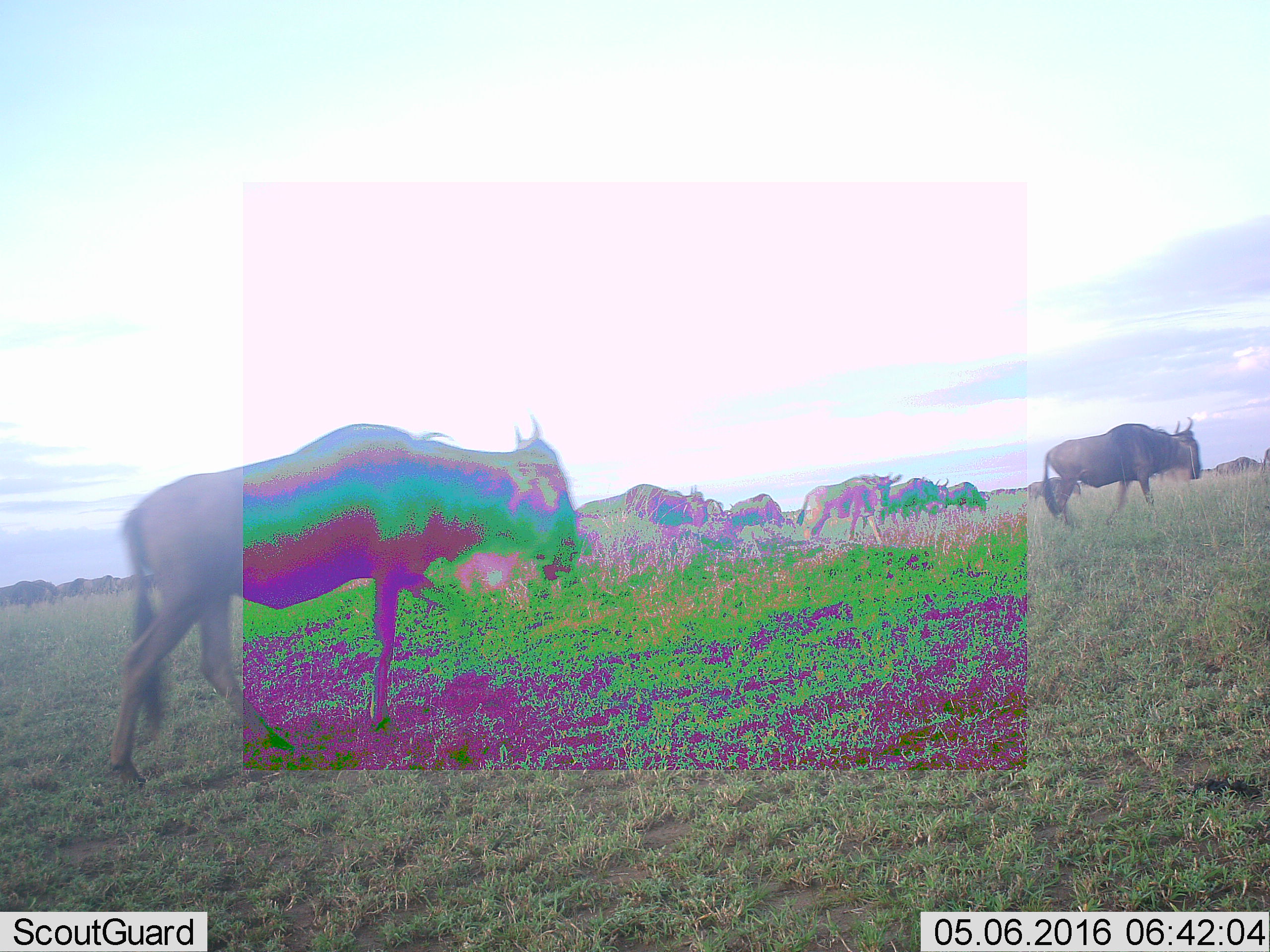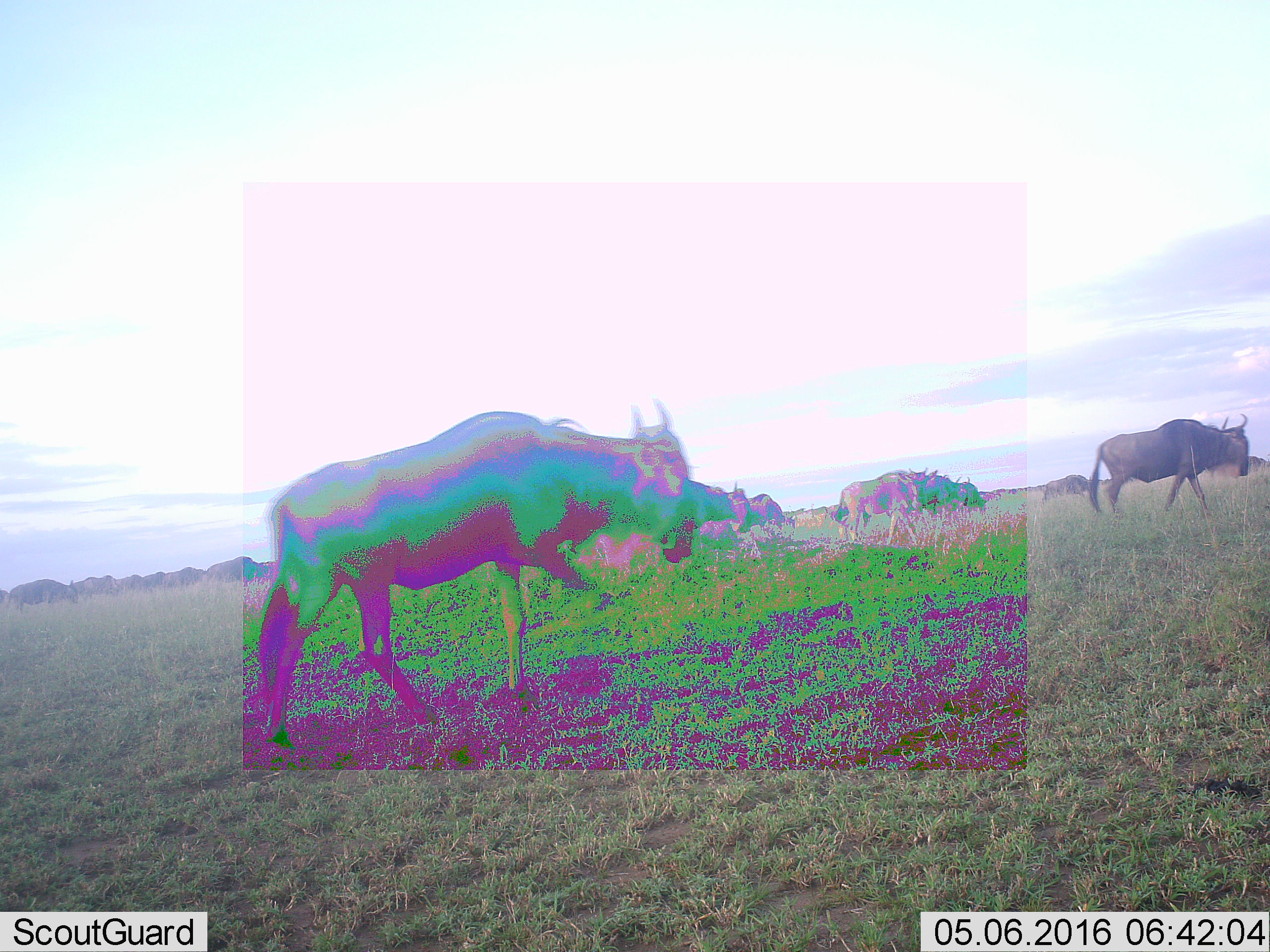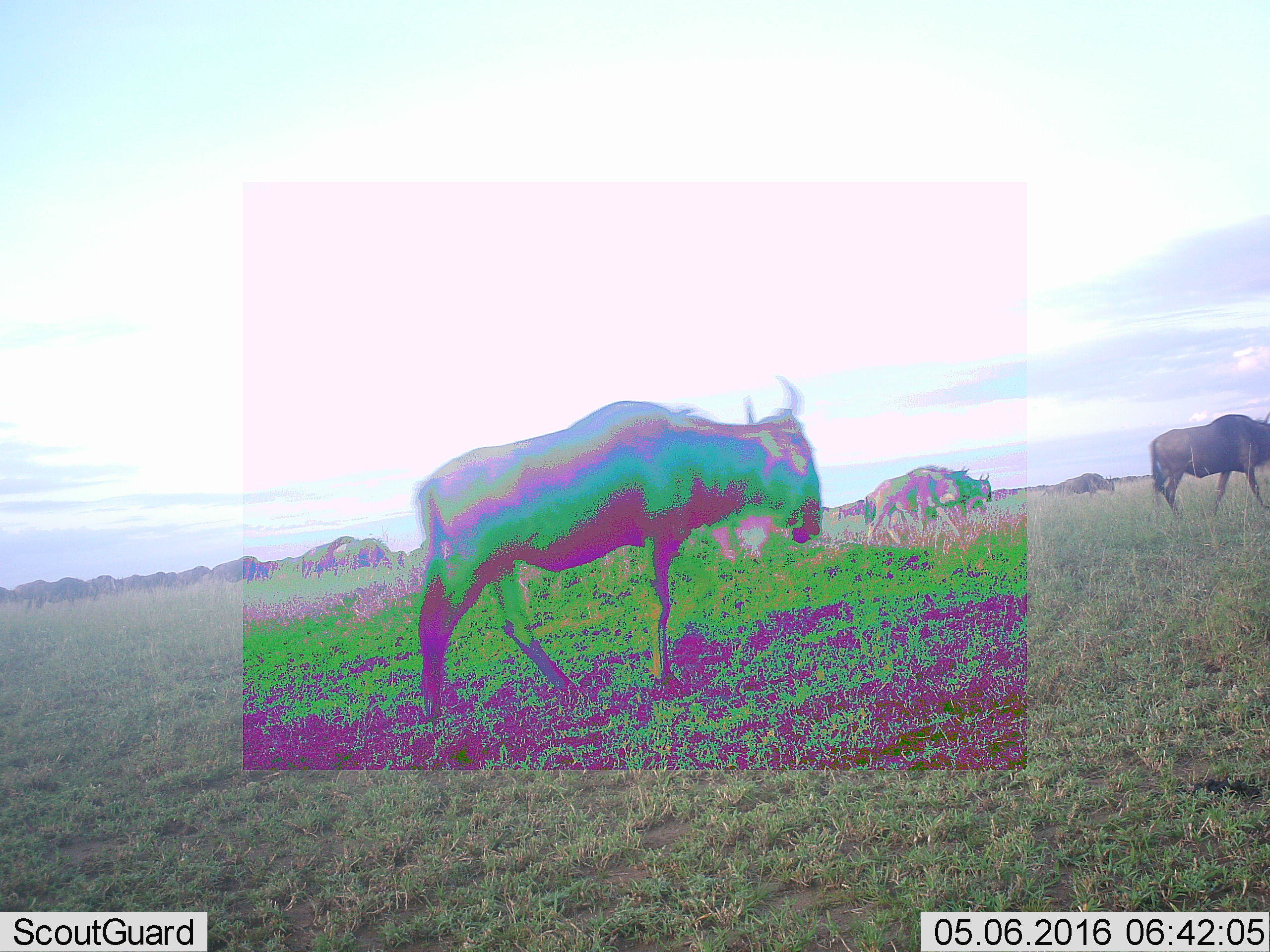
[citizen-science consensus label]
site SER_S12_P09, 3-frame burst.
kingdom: Animalia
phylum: Chordata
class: Mammalia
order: Artiodactyla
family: Bovidae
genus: Connochaetes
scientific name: Connochaetes taurinus taurinus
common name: blue wildebeest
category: wildebeestblue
Wildebeestblue (blue wildebeest) (Connochaetes taurinus taurinus), count 8. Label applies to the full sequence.